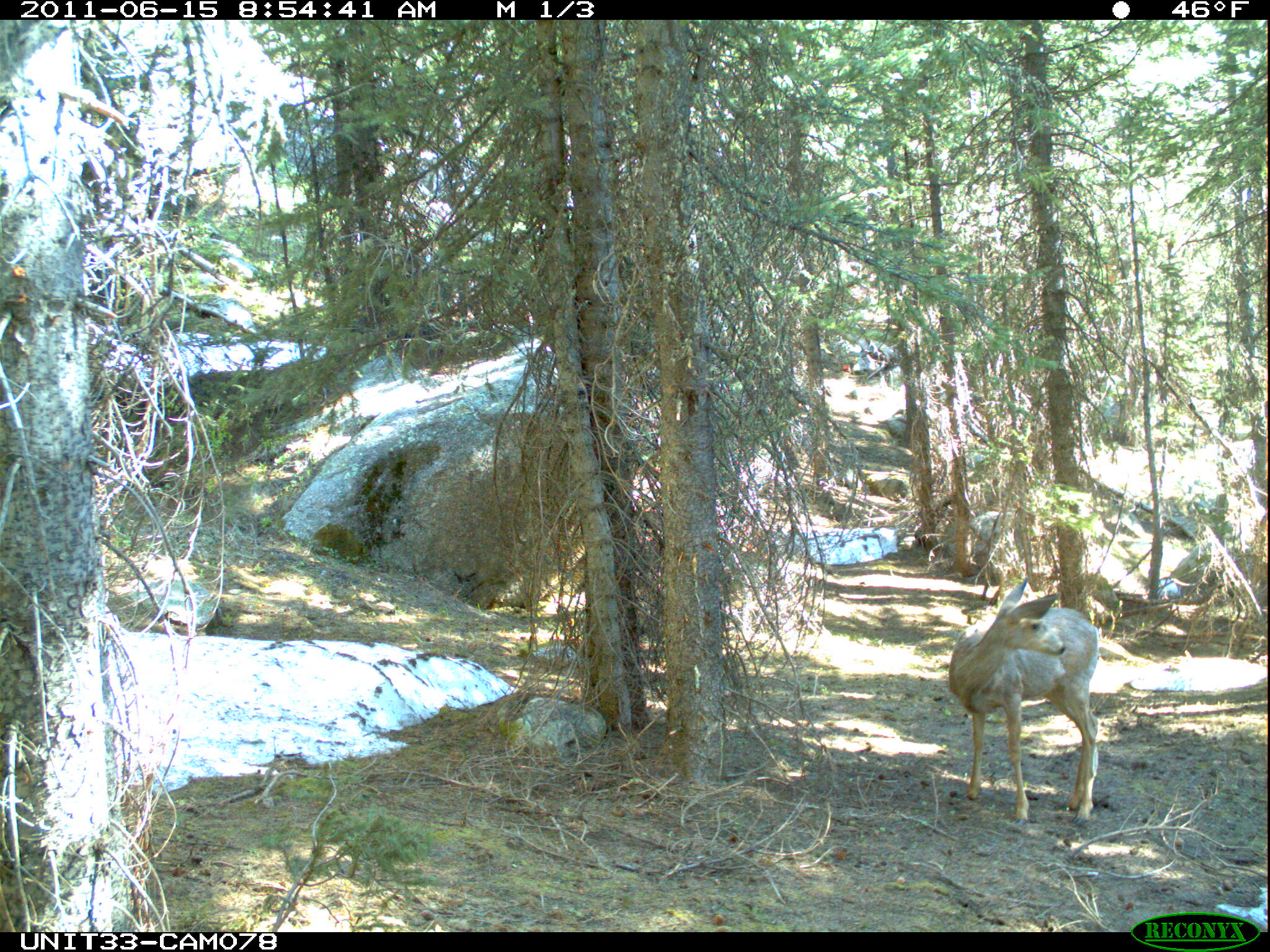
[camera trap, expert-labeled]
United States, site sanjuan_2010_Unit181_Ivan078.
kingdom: Animalia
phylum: Chordata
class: Mammalia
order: Artiodactyla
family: Cervidae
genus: Odocoileus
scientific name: Odocoileus hemionus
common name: mule deer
Odocoileus hemionus (mule deer).